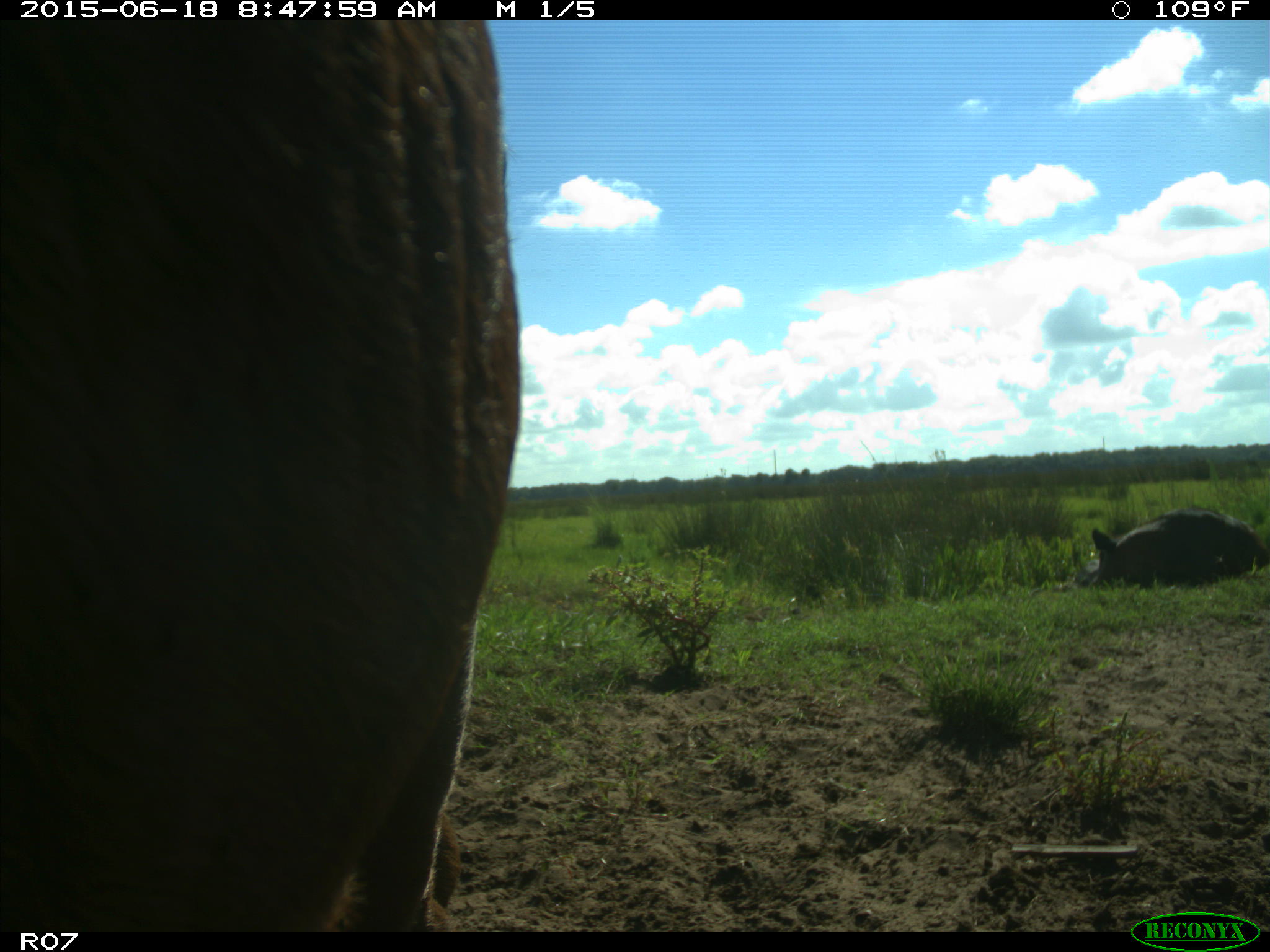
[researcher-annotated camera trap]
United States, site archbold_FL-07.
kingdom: Animalia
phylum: Chordata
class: Mammalia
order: Artiodactyla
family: Bovidae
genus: Bos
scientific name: Bos taurus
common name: domestic cow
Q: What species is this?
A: Bos taurus (domestic cow).